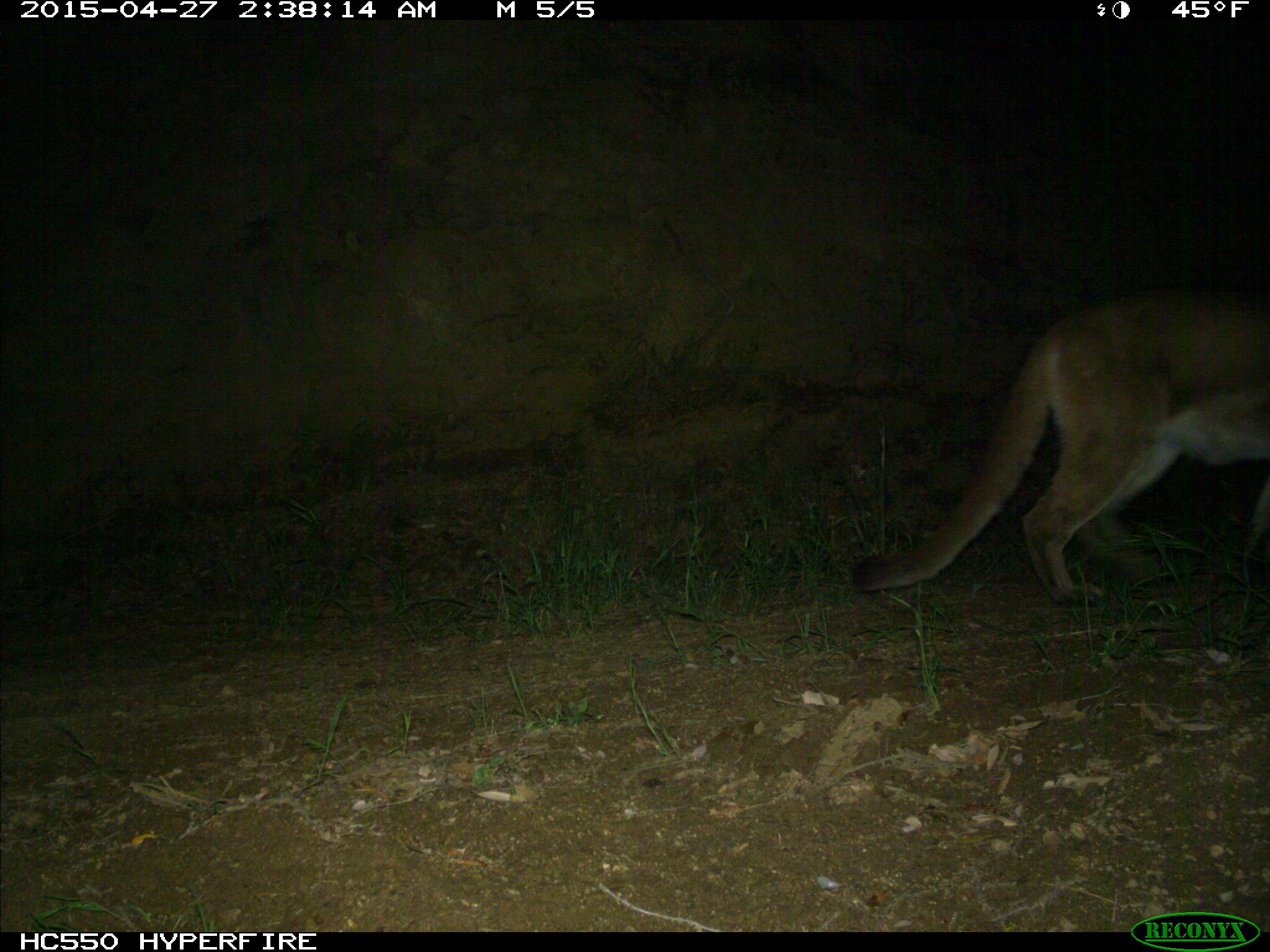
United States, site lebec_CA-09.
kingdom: Animalia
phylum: Chordata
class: Mammalia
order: Carnivora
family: Felidae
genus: Puma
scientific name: Puma concolor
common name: mountain lion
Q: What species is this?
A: Puma concolor (mountain lion).